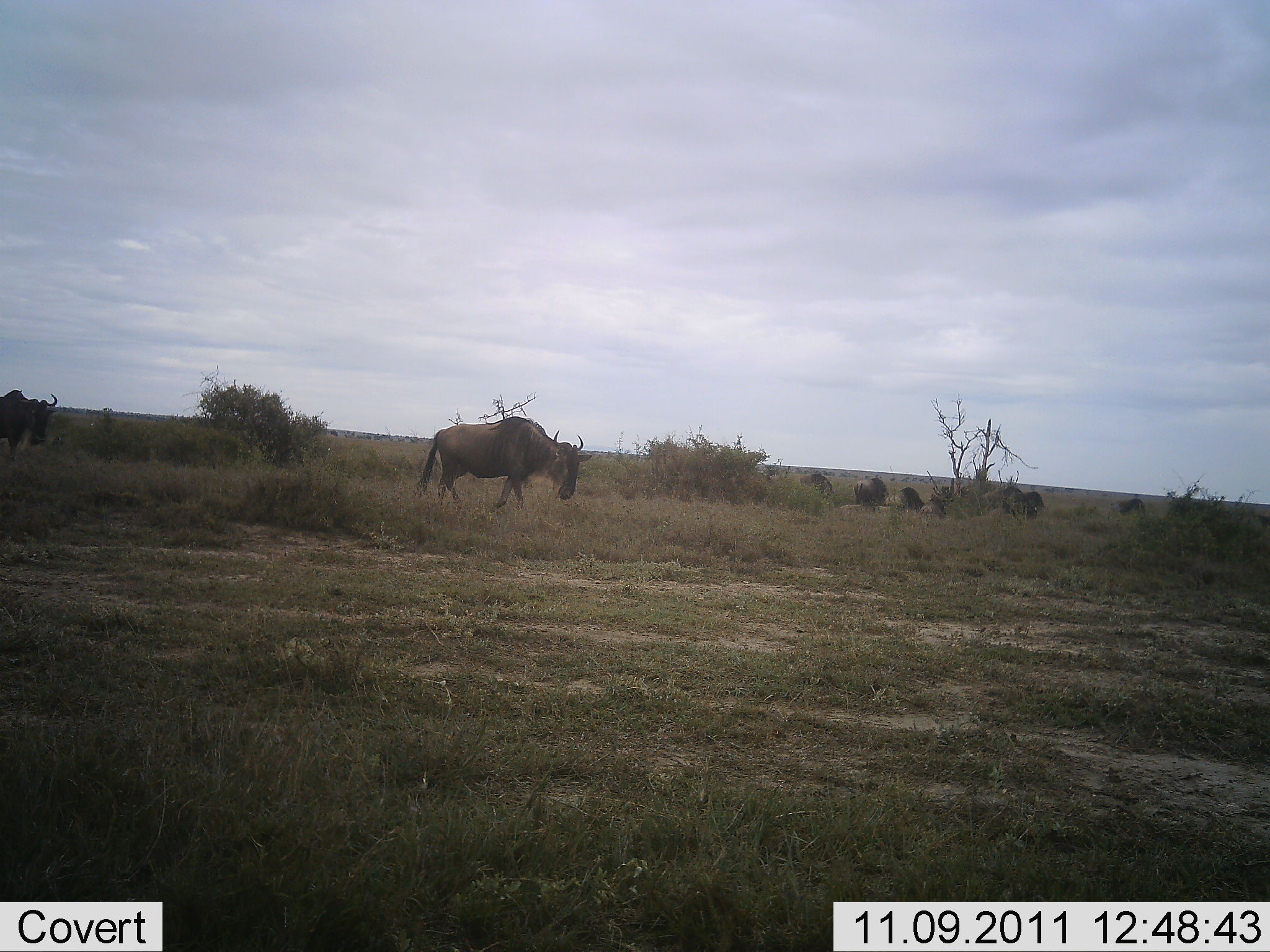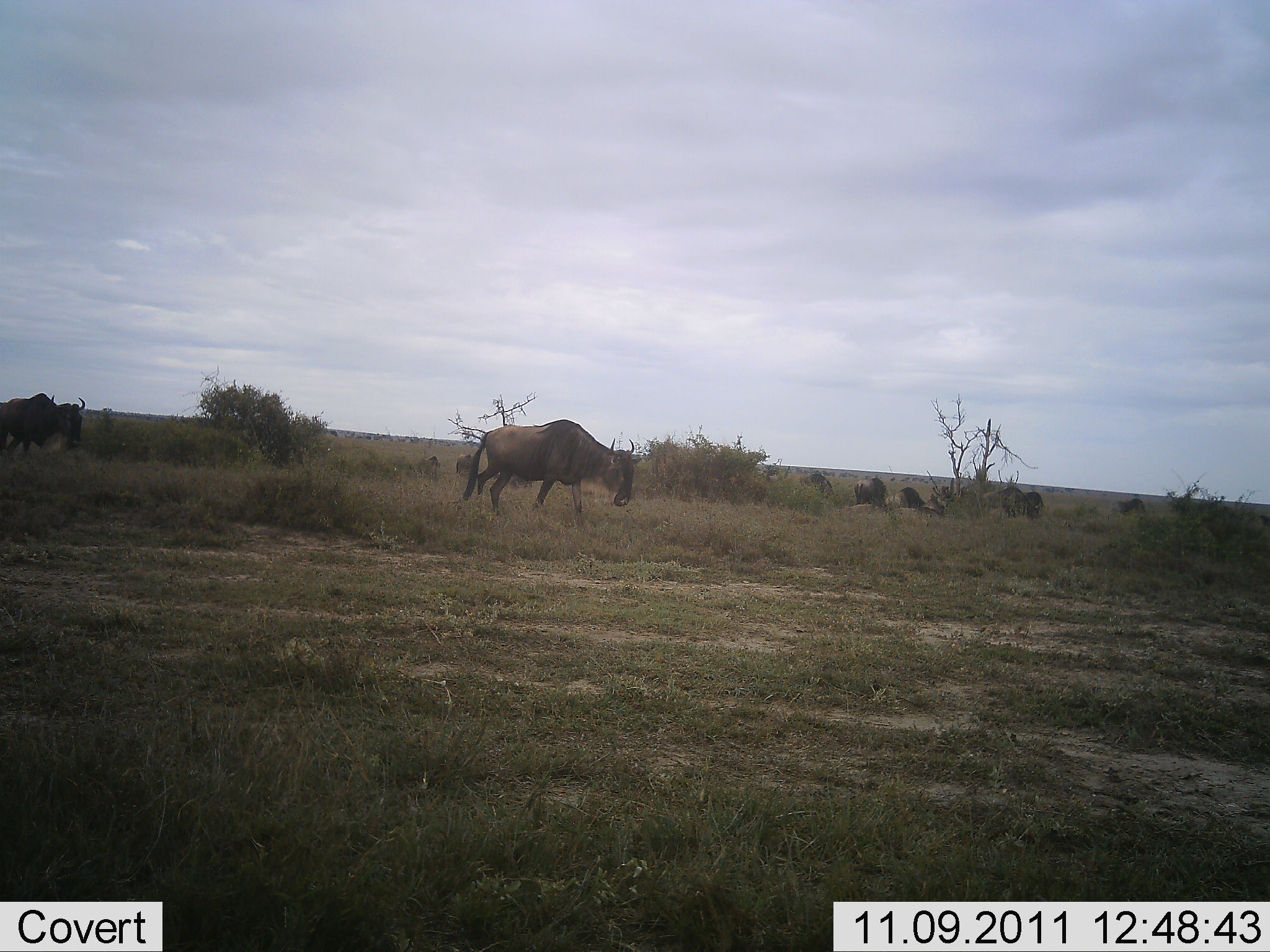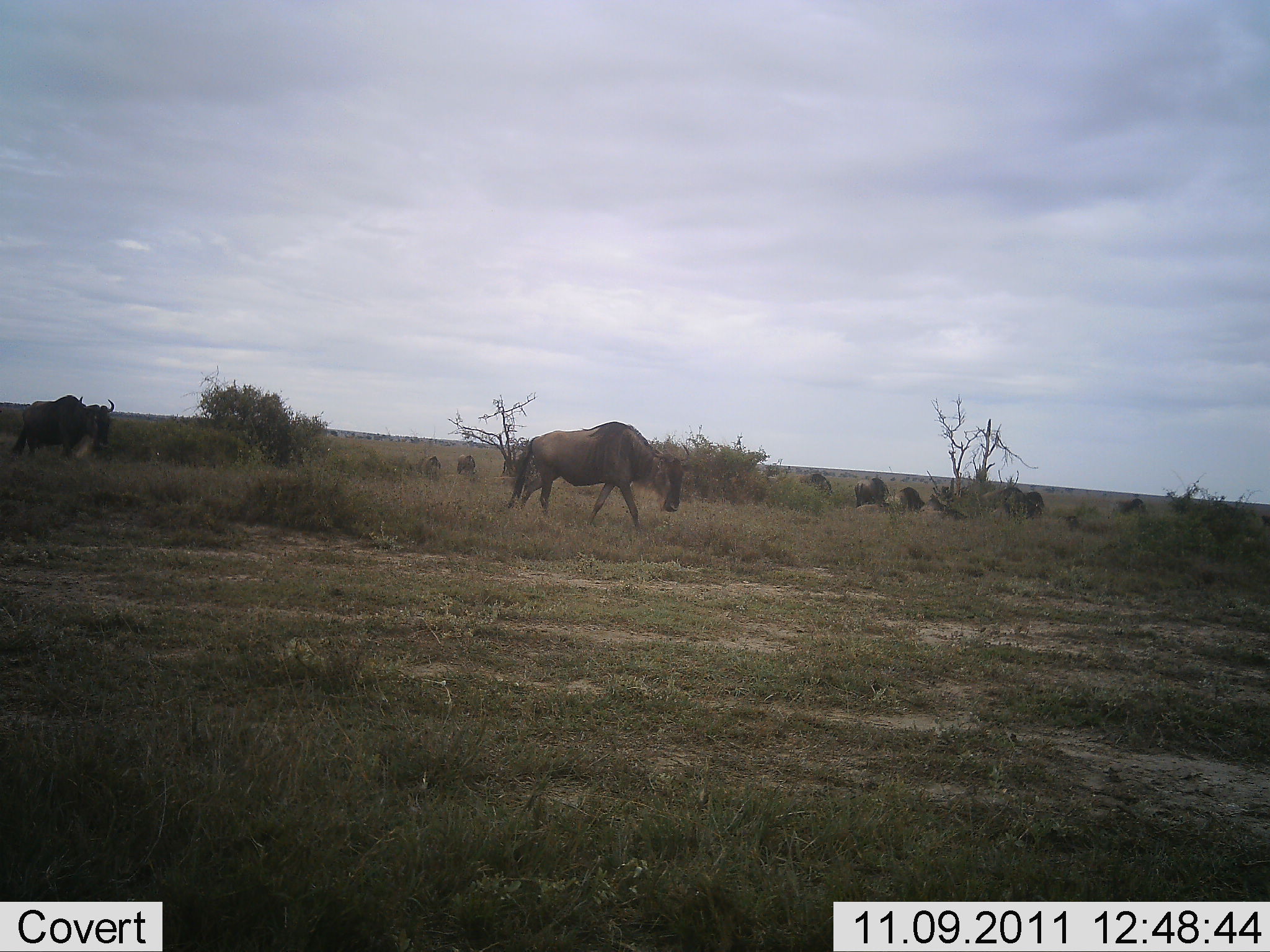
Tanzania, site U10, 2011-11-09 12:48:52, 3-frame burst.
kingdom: Animalia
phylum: Chordata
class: Mammalia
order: Artiodactyla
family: Bovidae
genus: Connochaetes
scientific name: Connochaetes taurinus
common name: blue wildebeest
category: wildebeest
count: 2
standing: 7%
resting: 0%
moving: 100%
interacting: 0%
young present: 0%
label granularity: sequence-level